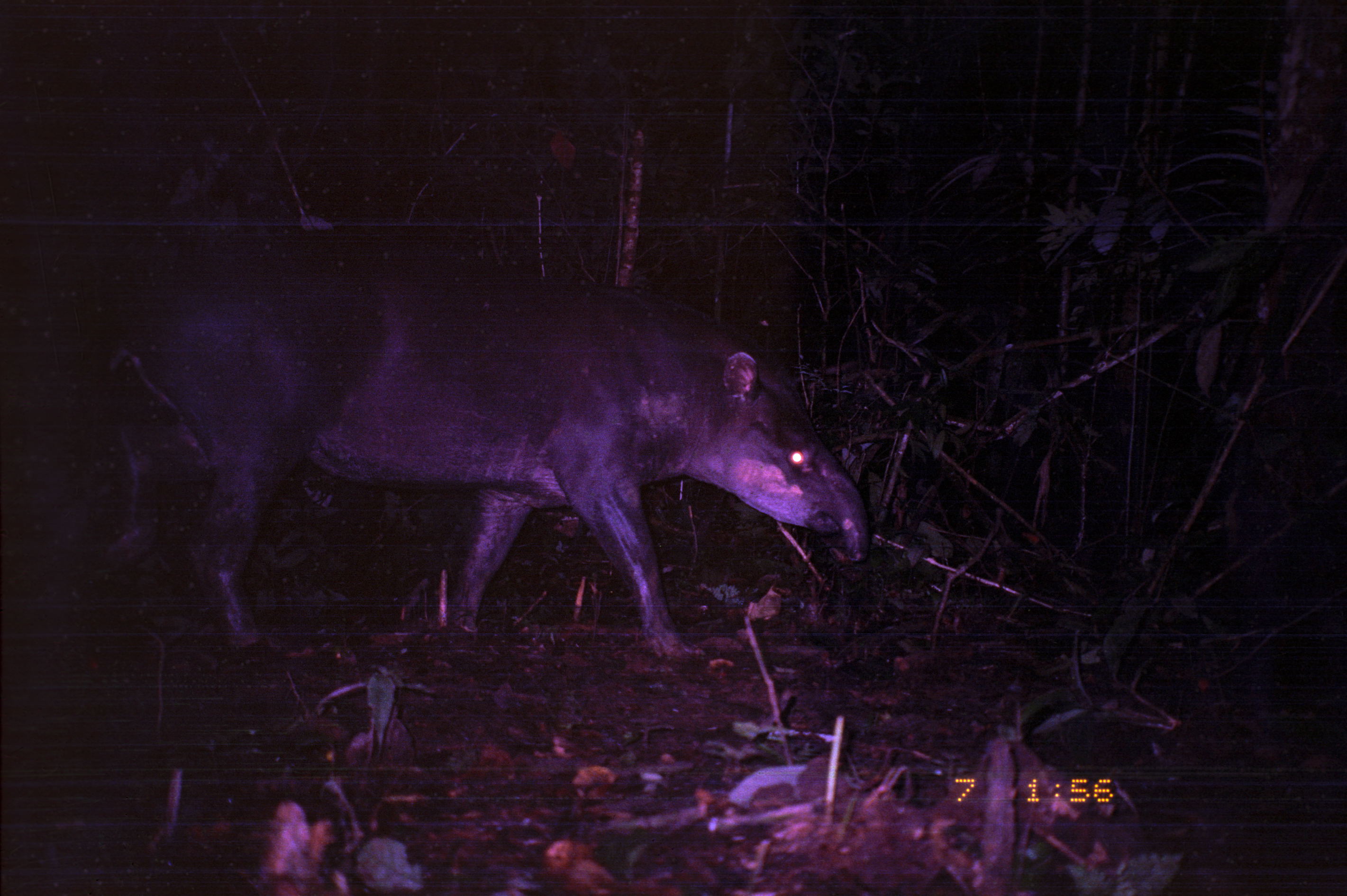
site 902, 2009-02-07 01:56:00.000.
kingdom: Animalia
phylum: Chordata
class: Mammalia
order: Perissodactyla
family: Tapiridae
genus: Tapirus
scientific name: Tapirus terrestris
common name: south american tapir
Tapirus terrestris (south american tapir).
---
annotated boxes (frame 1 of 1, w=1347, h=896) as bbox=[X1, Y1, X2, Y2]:
tapirus terrestris: bbox=[75, 250, 868, 657]